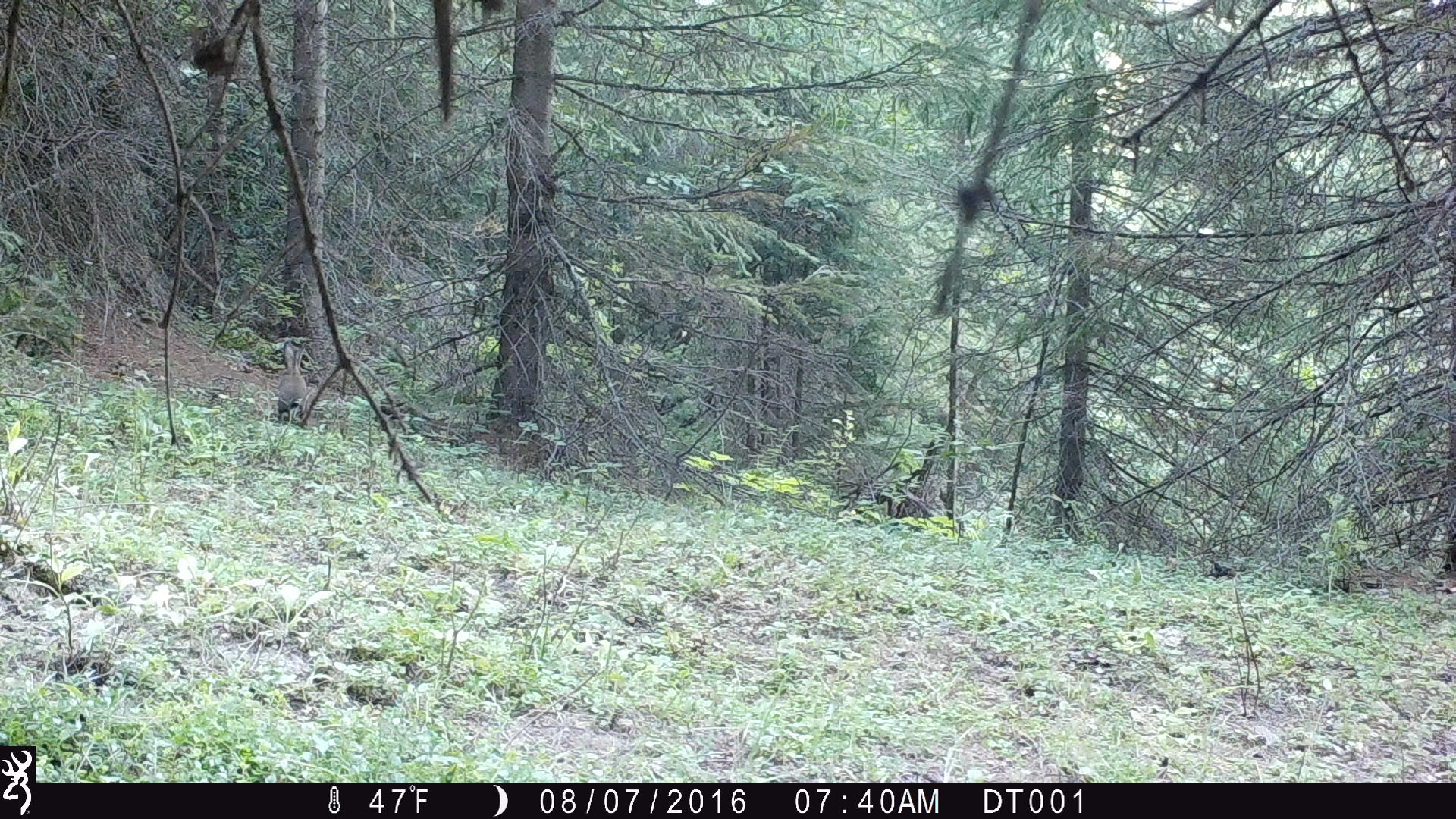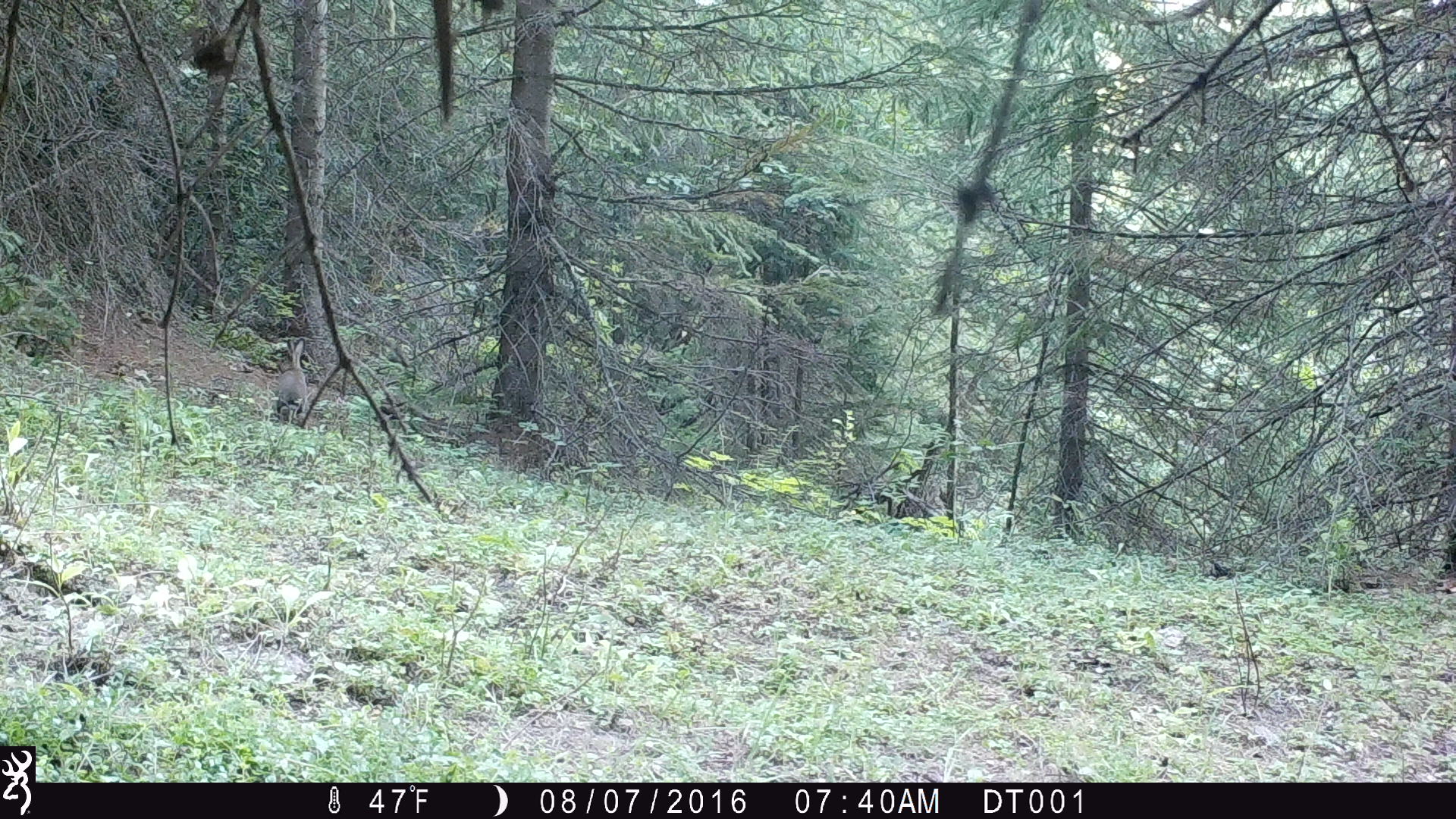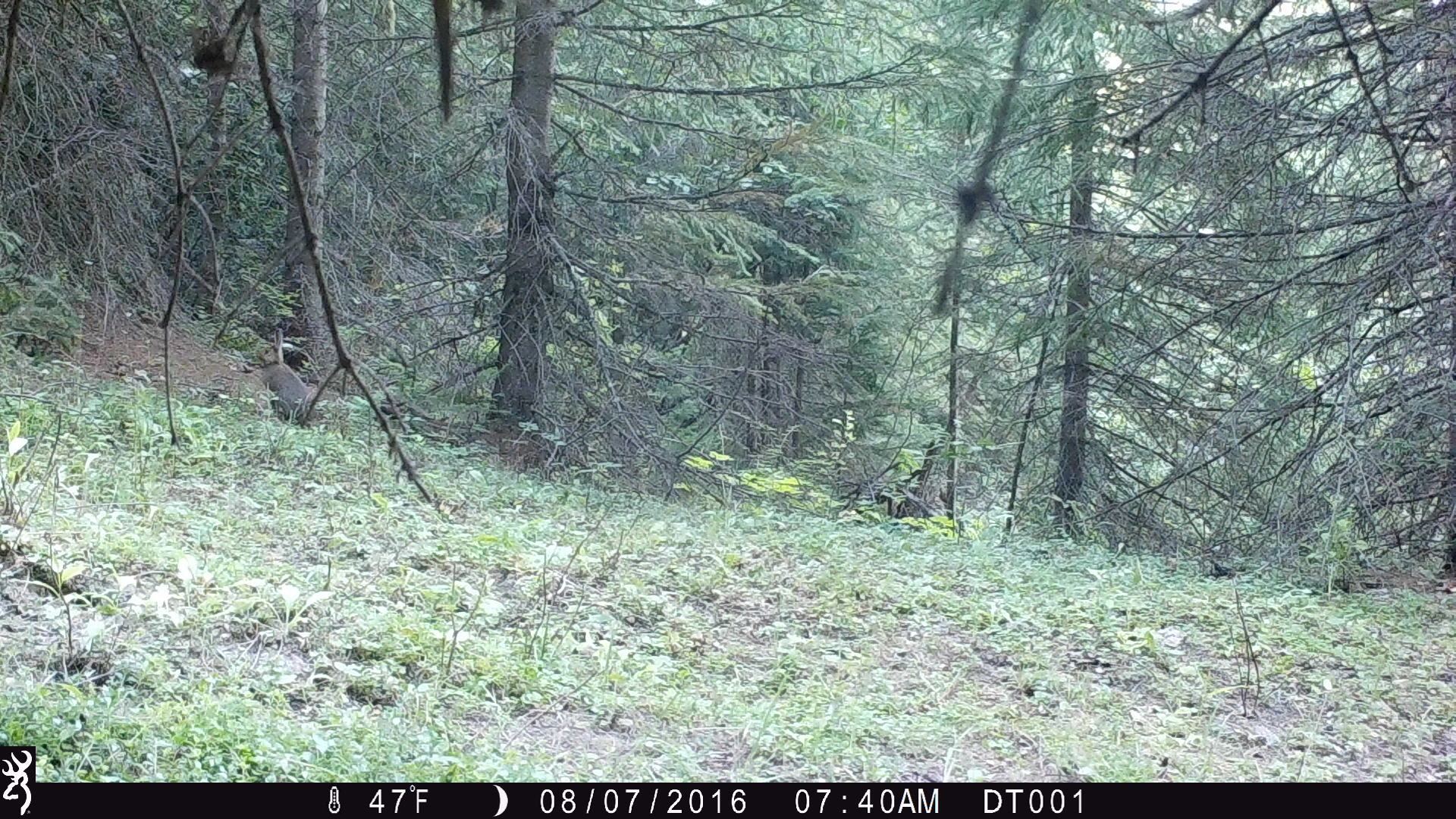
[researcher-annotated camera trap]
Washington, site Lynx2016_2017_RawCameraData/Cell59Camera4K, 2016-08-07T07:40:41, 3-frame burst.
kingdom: Animalia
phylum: Chordata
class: Mammalia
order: Lagomorpha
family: Leporidae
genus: Lepus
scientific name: Lepus americanus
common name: snowshoe hare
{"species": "Lepus americanus (snowshoe hare)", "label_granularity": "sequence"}